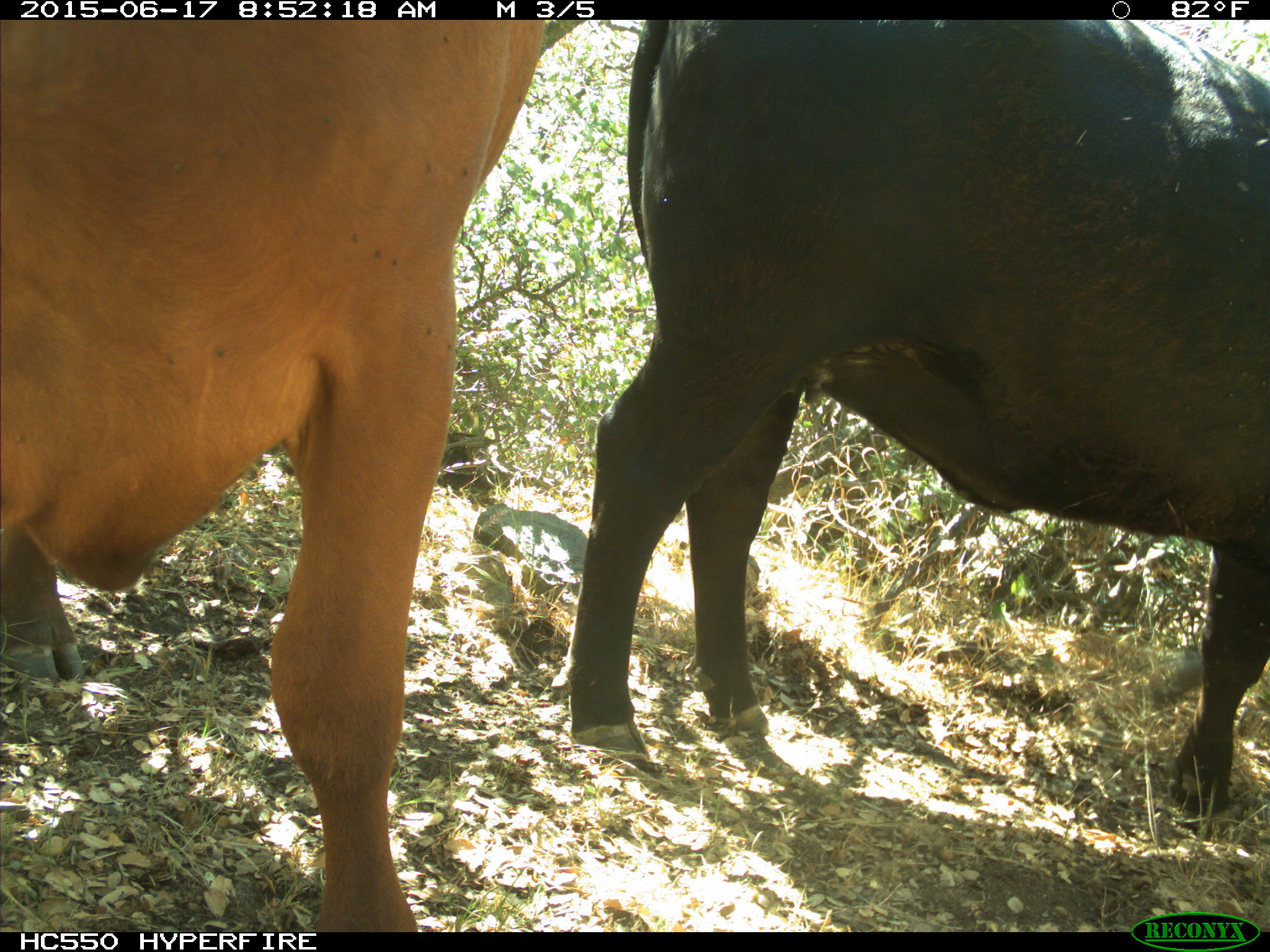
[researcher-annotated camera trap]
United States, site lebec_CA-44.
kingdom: Animalia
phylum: Chordata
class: Mammalia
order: Artiodactyla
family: Bovidae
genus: Bos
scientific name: Bos taurus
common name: domestic cow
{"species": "Bos taurus (domestic cow)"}